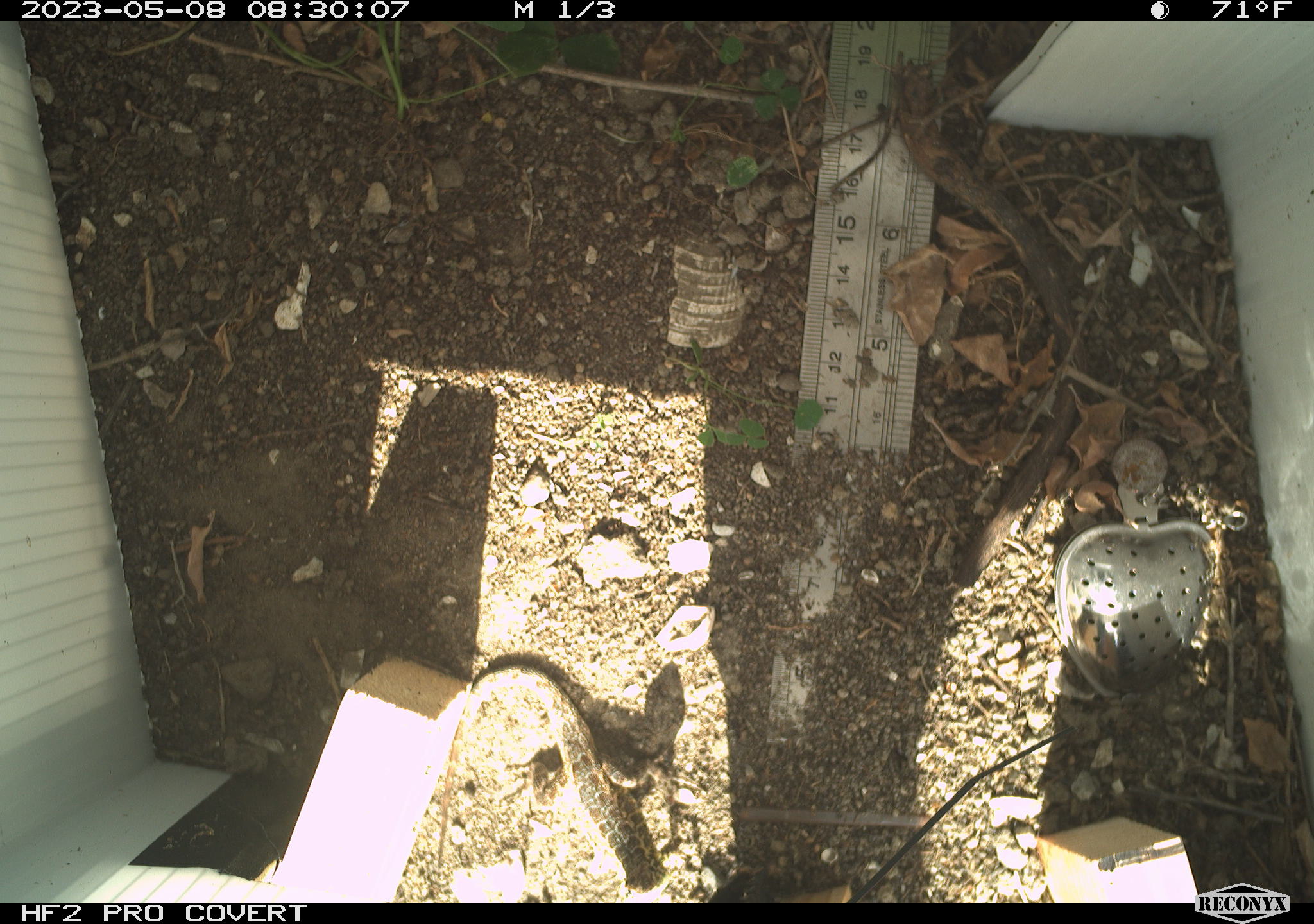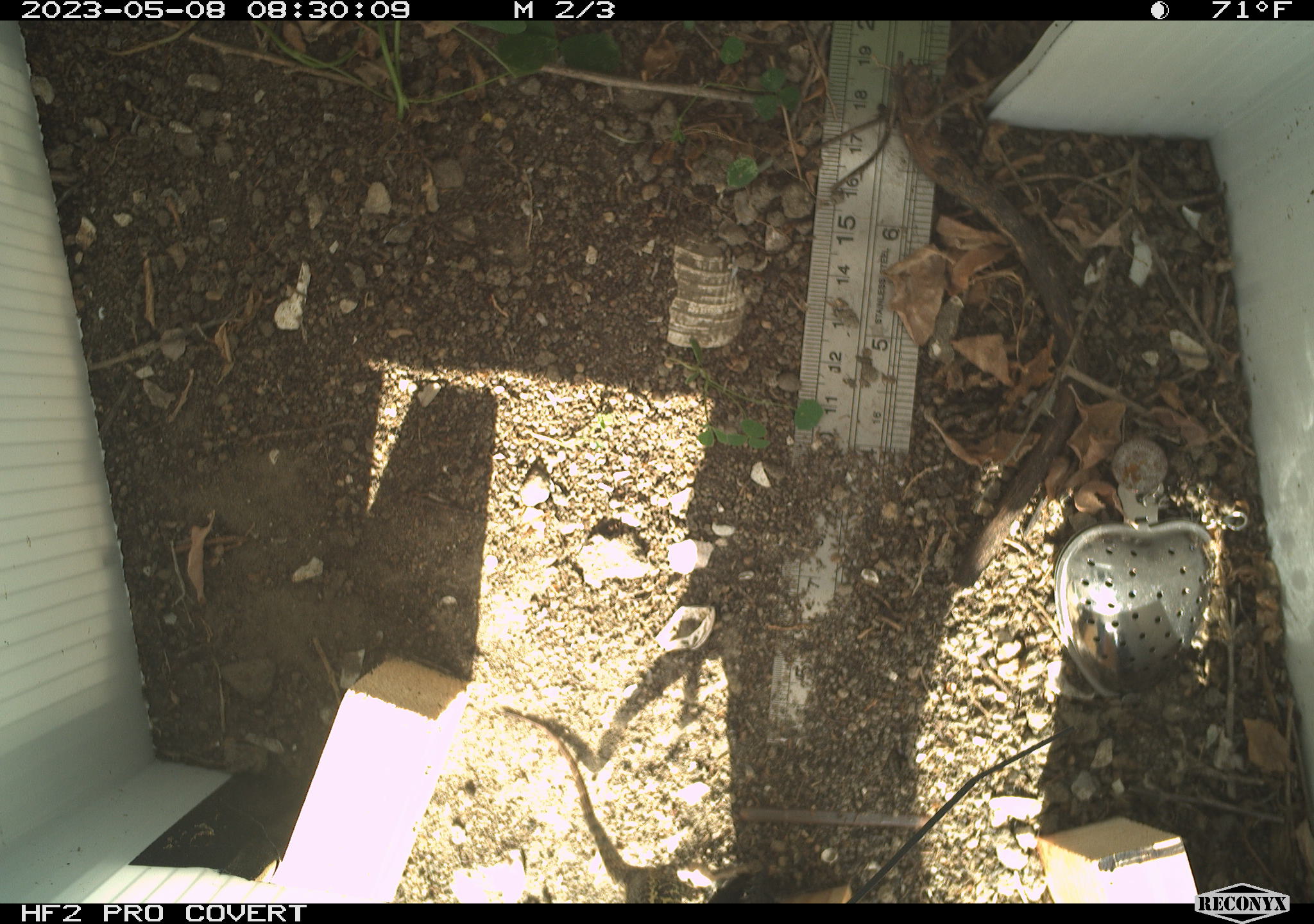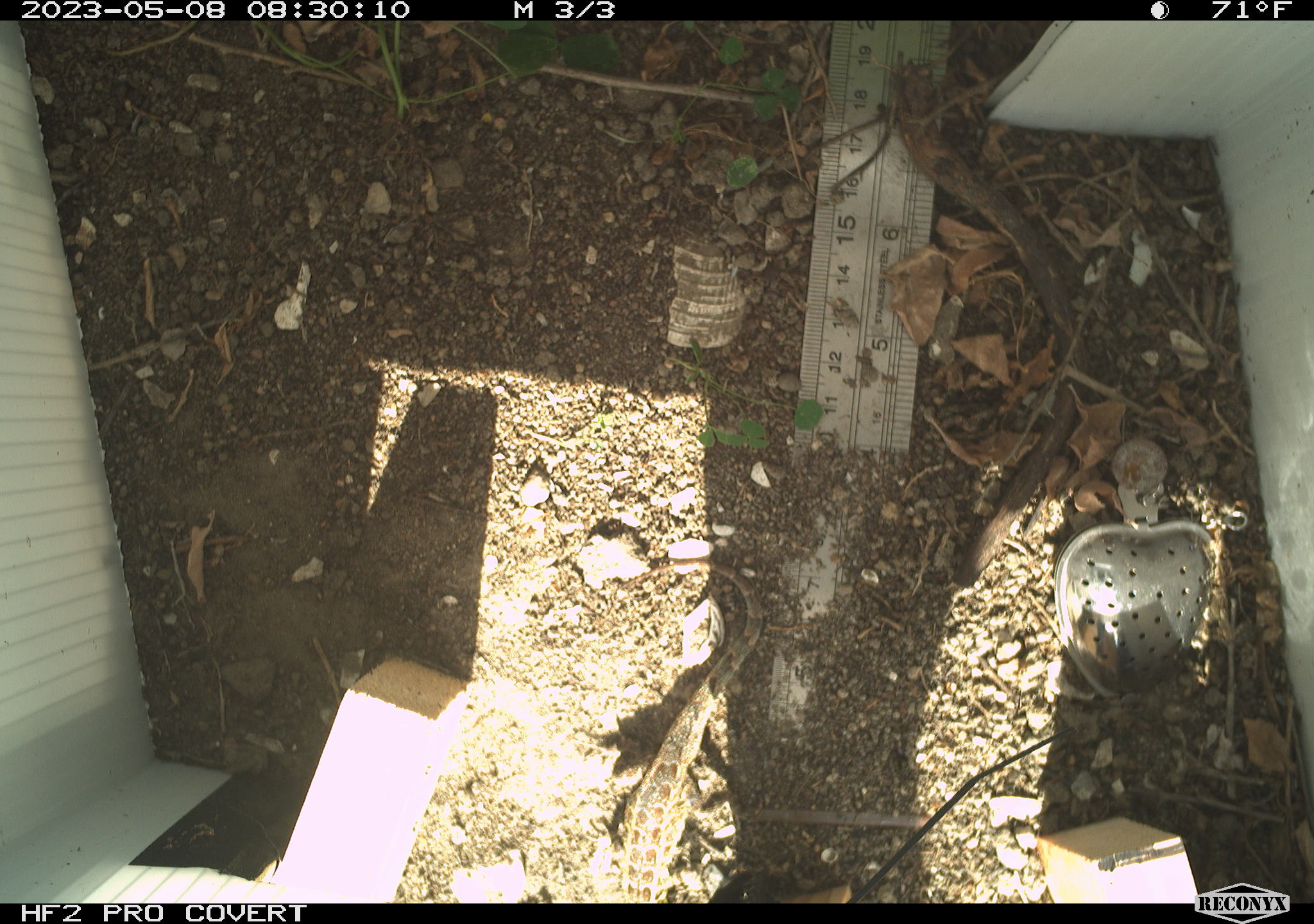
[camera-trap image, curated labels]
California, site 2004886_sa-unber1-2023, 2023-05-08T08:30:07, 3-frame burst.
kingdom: Animalia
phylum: Chordata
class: Reptilia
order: Squamata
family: Phrynosomatidae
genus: Sceloporus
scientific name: Sceloporus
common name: spiny lizards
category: sceloporus species